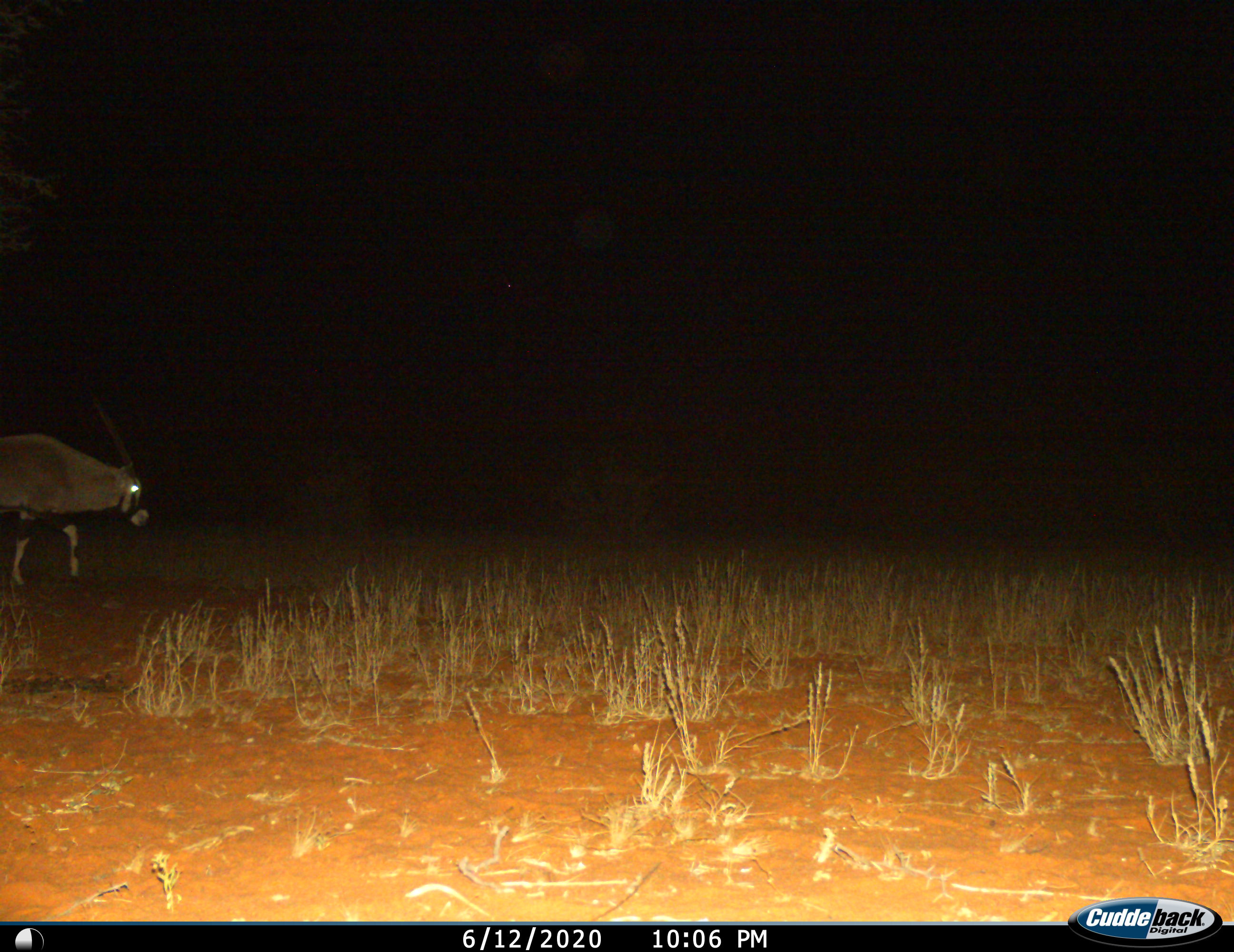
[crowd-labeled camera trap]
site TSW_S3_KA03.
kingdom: Animalia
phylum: Chordata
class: Mammalia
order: Artiodactyla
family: Bovidae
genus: Oryx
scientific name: Oryx gazella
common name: gemsbok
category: oryx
Oryx (gemsbok) (Oryx gazella), count 1. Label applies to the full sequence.